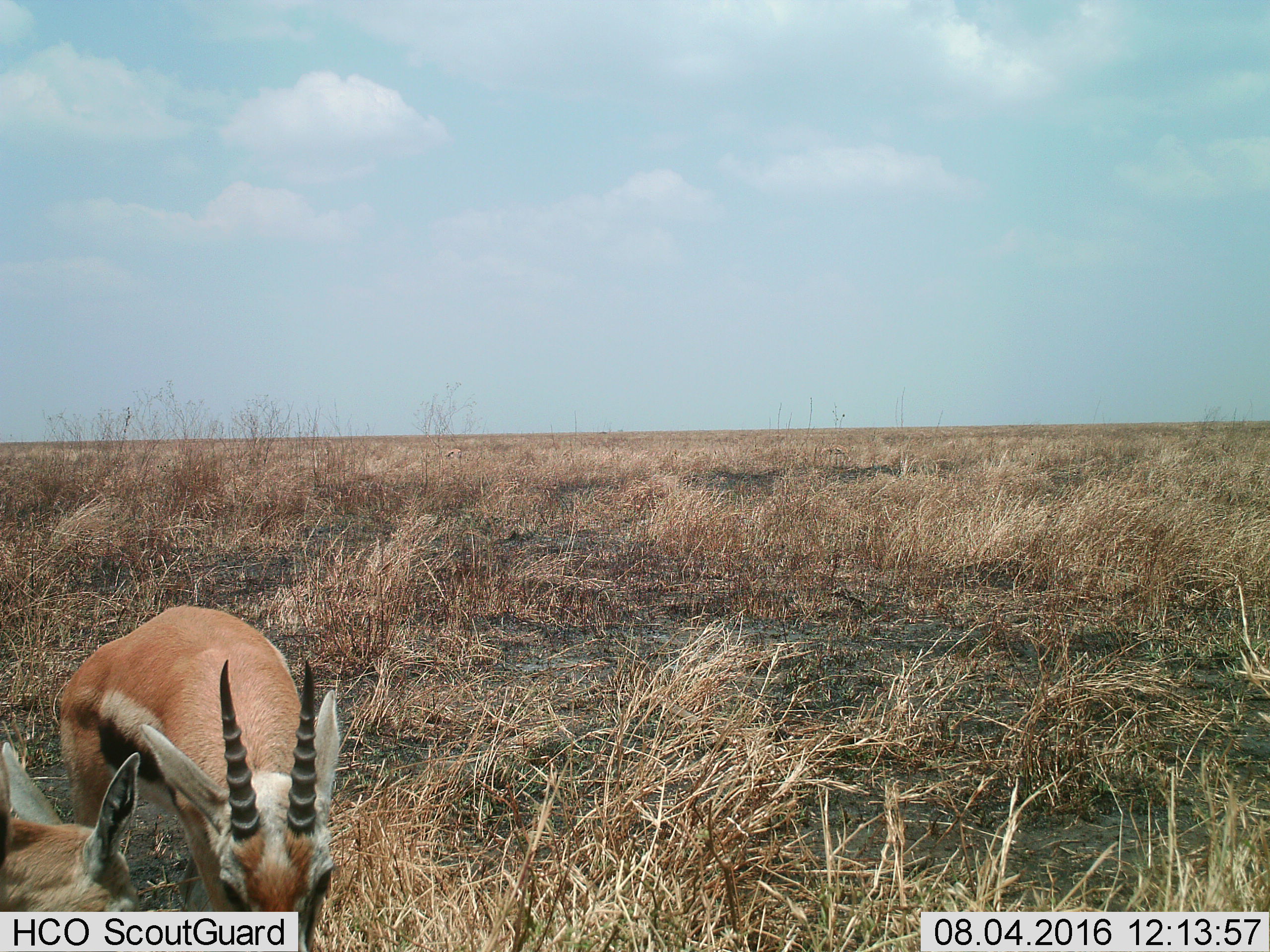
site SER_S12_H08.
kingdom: Animalia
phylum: Chordata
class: Mammalia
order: Artiodactyla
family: Bovidae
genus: Eudorcas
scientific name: Eudorcas thomsonii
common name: thomson's gazelle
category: gazellethomsons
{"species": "gazellethomsons (thomson's gazelle) (Eudorcas thomsonii)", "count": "2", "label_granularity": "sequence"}